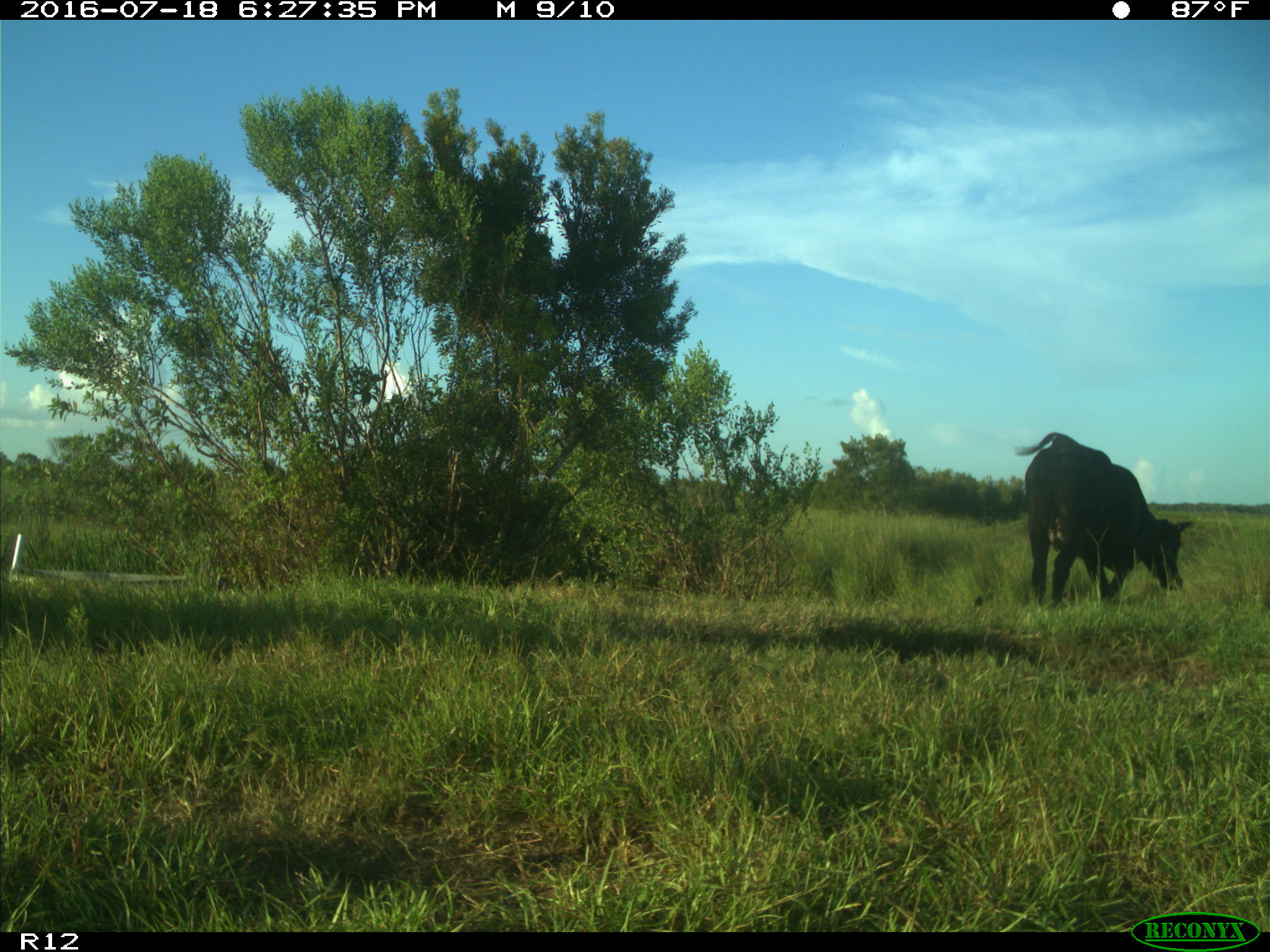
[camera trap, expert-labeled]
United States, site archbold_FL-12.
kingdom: Animalia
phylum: Chordata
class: Mammalia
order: Artiodactyla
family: Bovidae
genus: Bos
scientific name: Bos taurus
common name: domestic cow